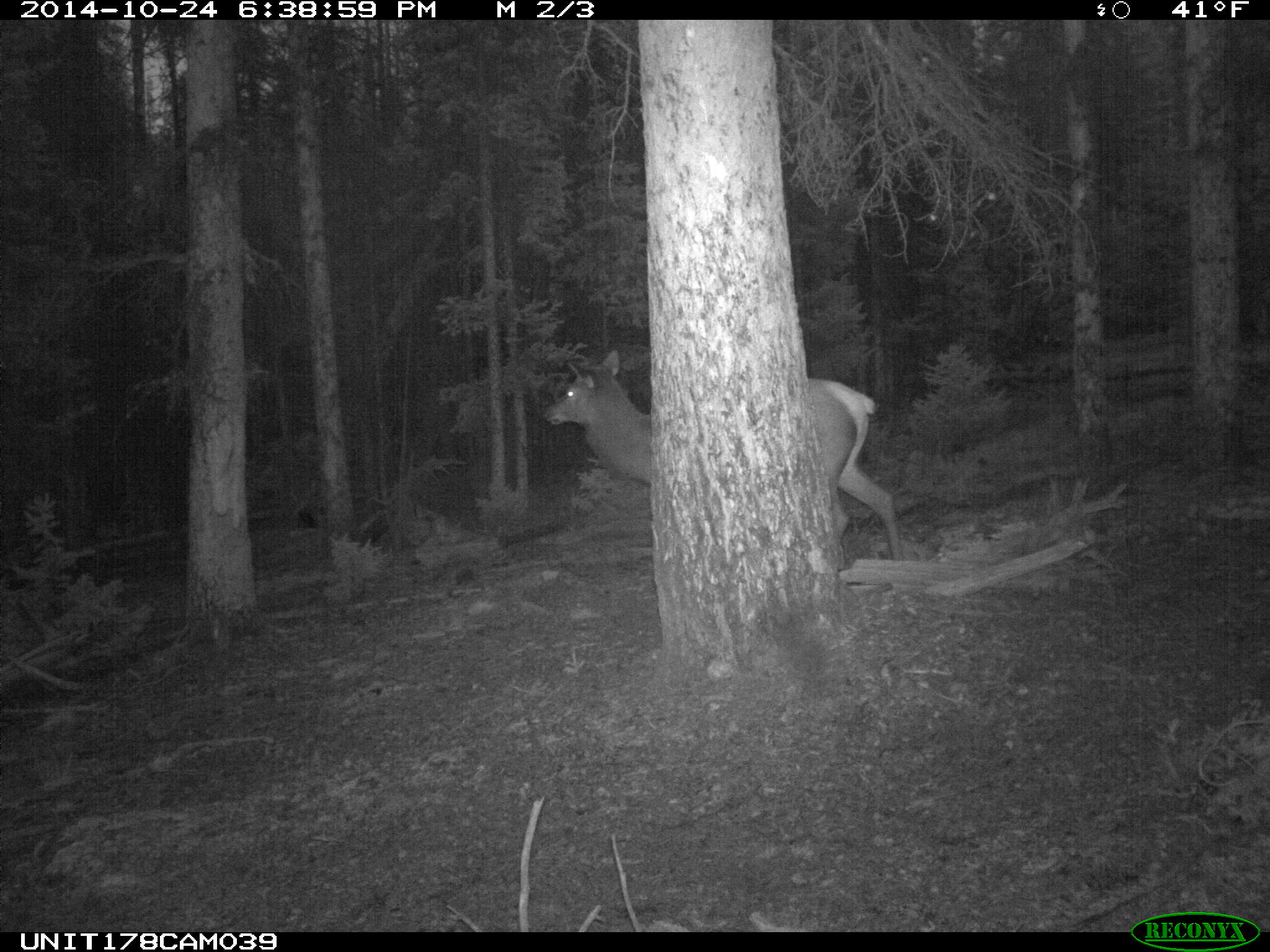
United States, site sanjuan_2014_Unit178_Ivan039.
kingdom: Animalia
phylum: Chordata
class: Mammalia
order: Artiodactyla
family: Cervidae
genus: Cervus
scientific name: Cervus elaphus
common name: red deer